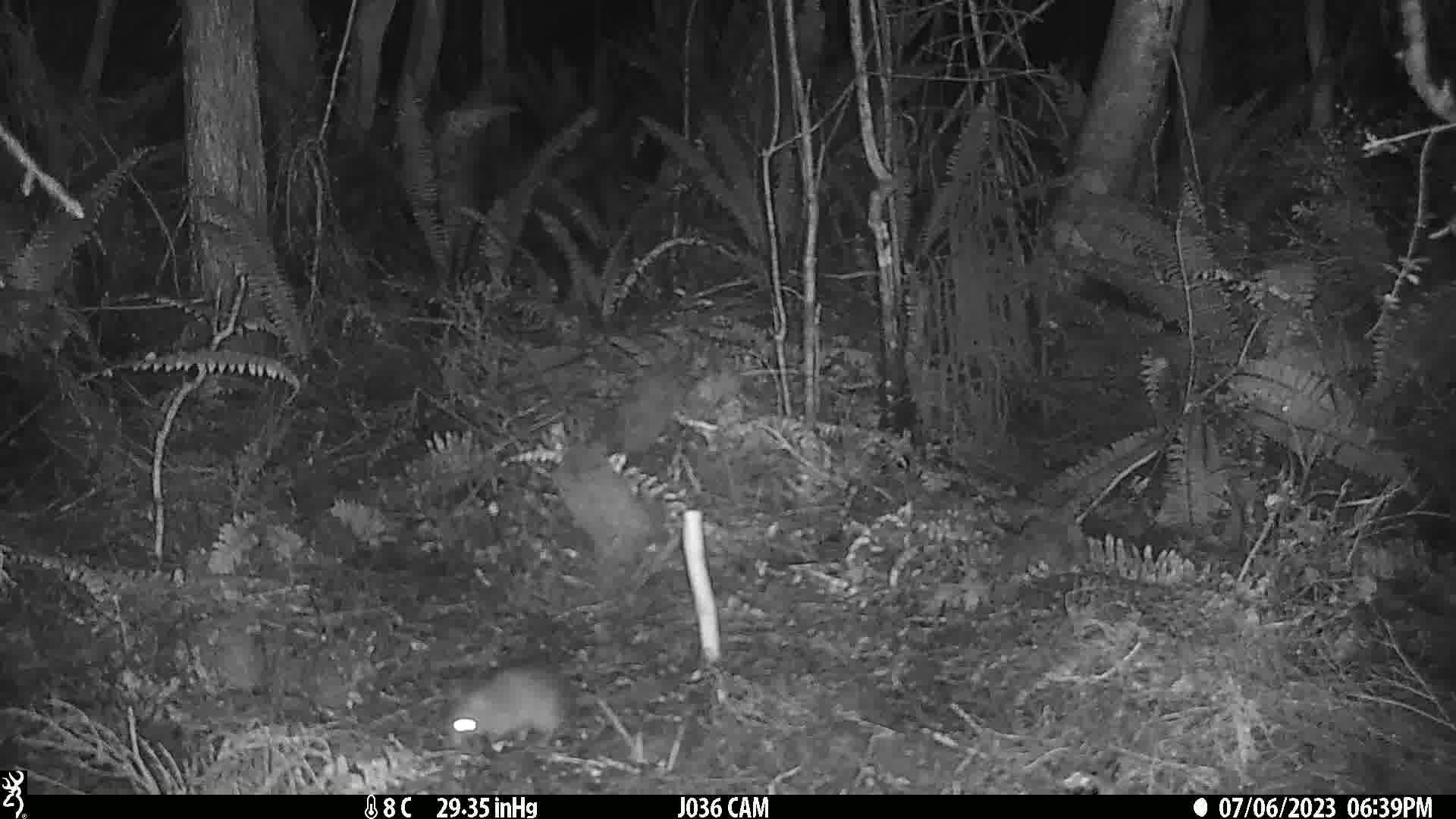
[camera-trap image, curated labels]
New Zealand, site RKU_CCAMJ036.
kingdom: Animalia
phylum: Chordata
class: Mammalia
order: Rodentia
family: Muridae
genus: Rattus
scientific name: Rattus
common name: rat